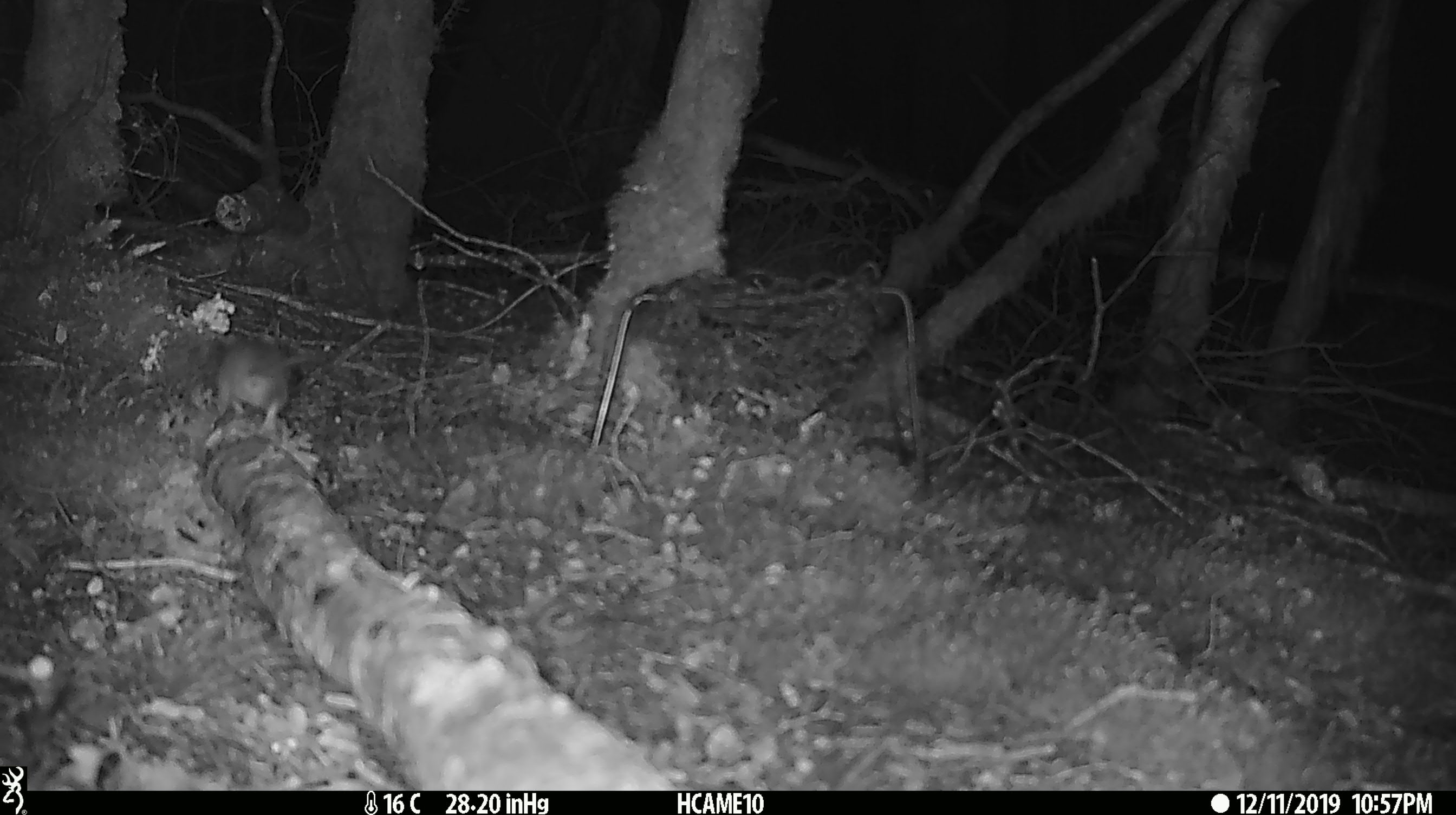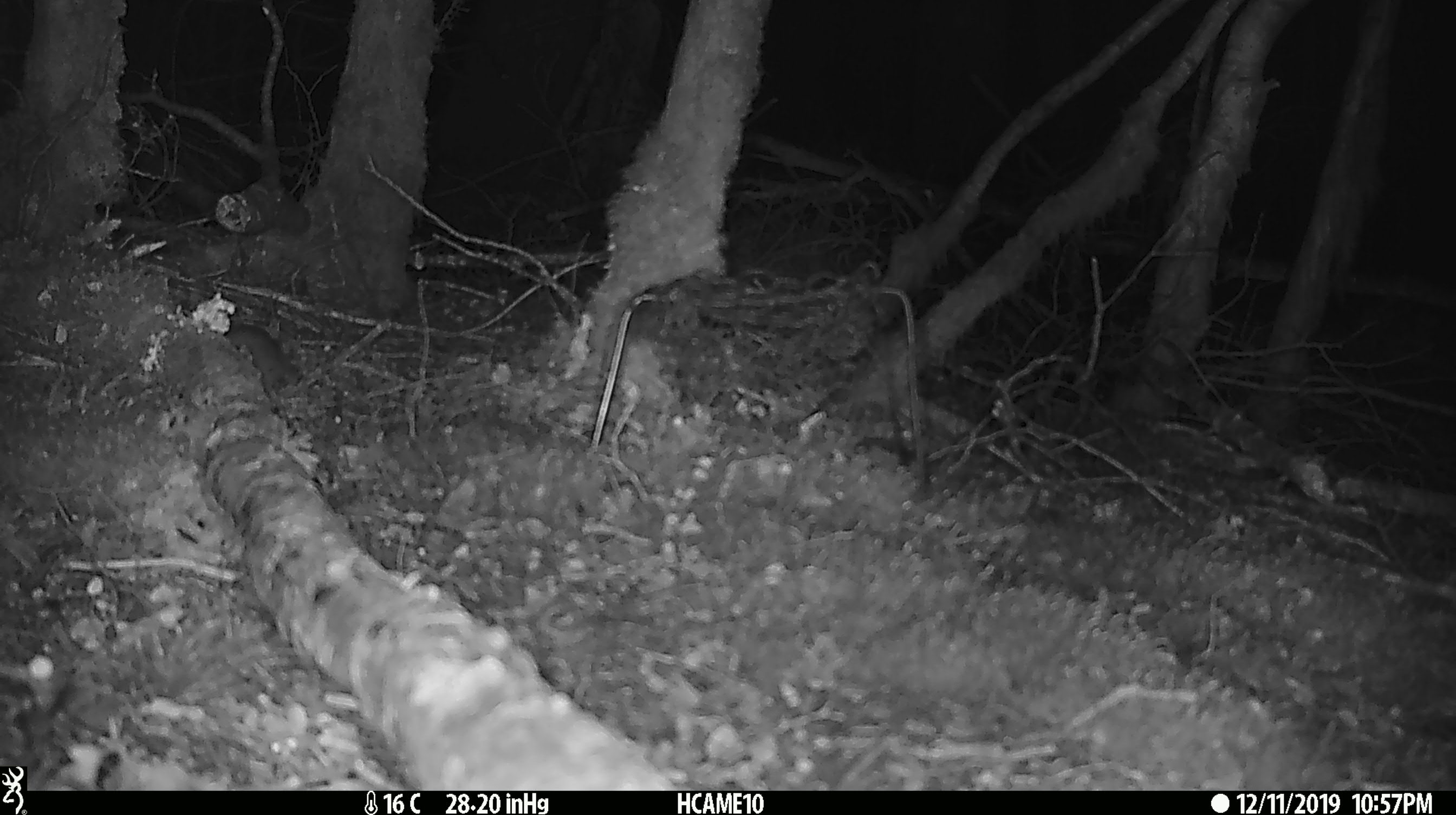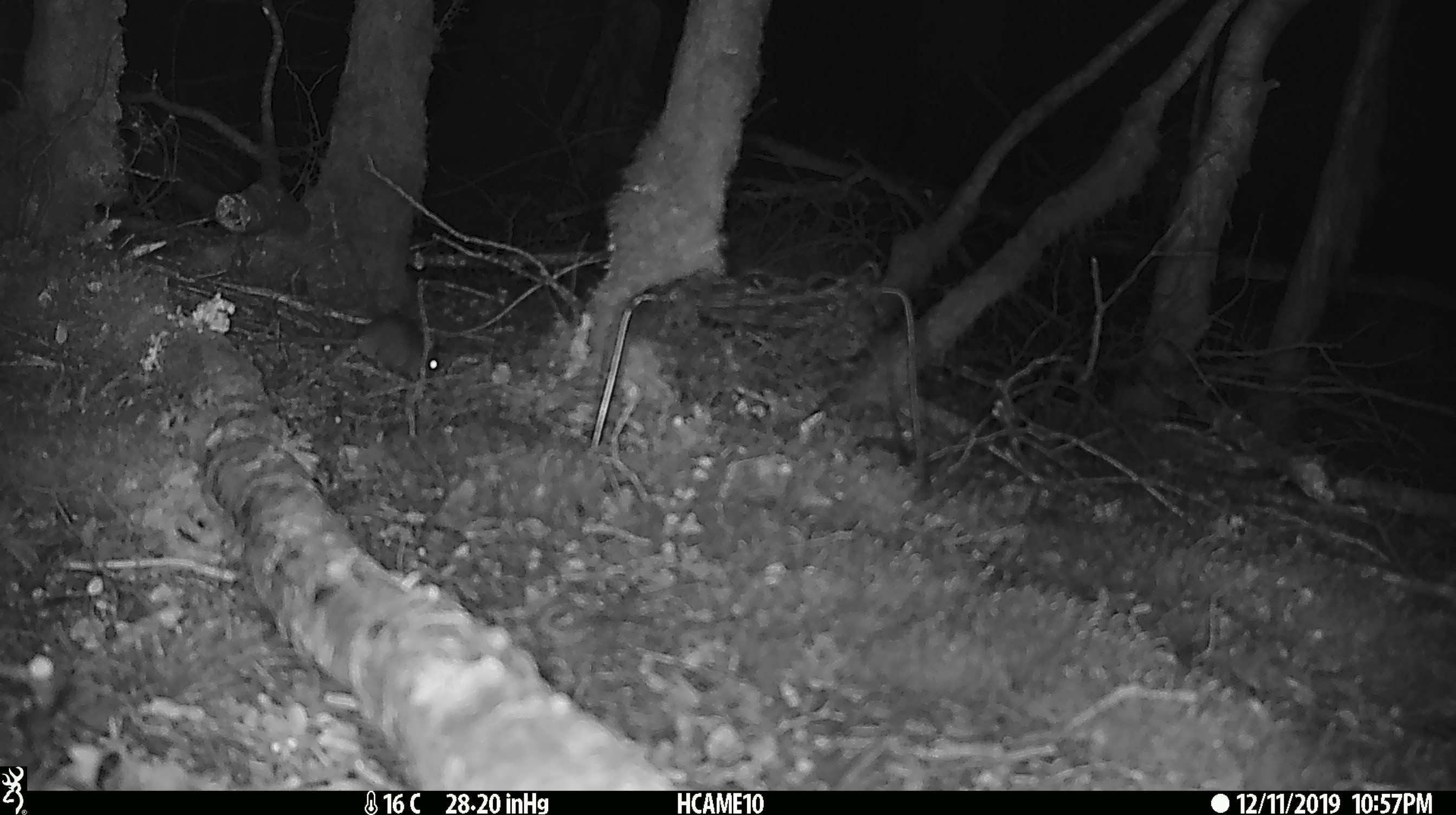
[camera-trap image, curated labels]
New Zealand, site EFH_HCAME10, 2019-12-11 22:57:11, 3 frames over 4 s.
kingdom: Animalia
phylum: Chordata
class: Mammalia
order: Rodentia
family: Muridae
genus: Rattus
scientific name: Rattus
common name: rat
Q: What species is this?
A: Rat (Rattus).